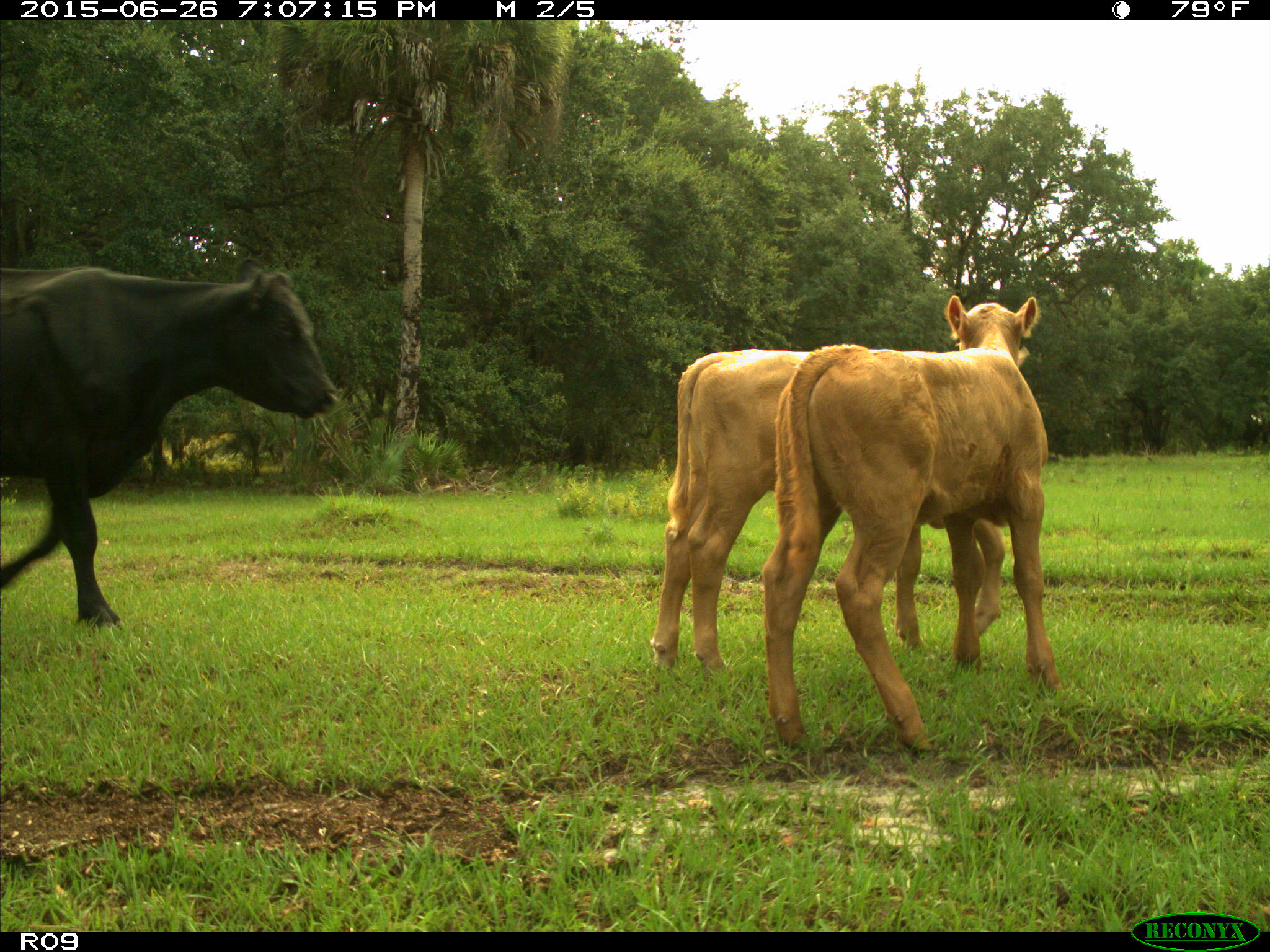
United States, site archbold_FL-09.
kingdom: Animalia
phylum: Chordata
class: Mammalia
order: Artiodactyla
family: Bovidae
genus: Bos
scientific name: Bos taurus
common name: domestic cow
Bos taurus (domestic cow).